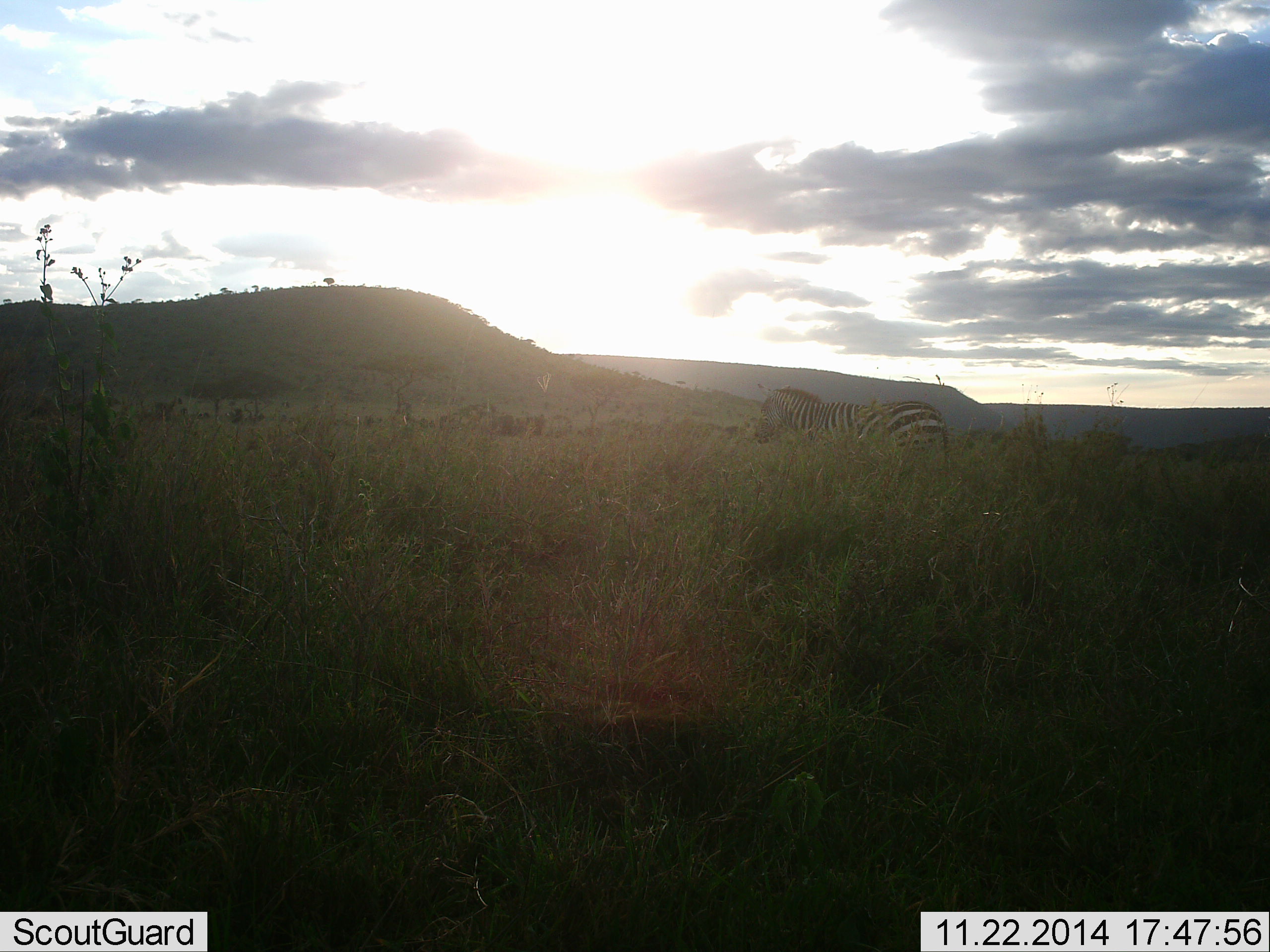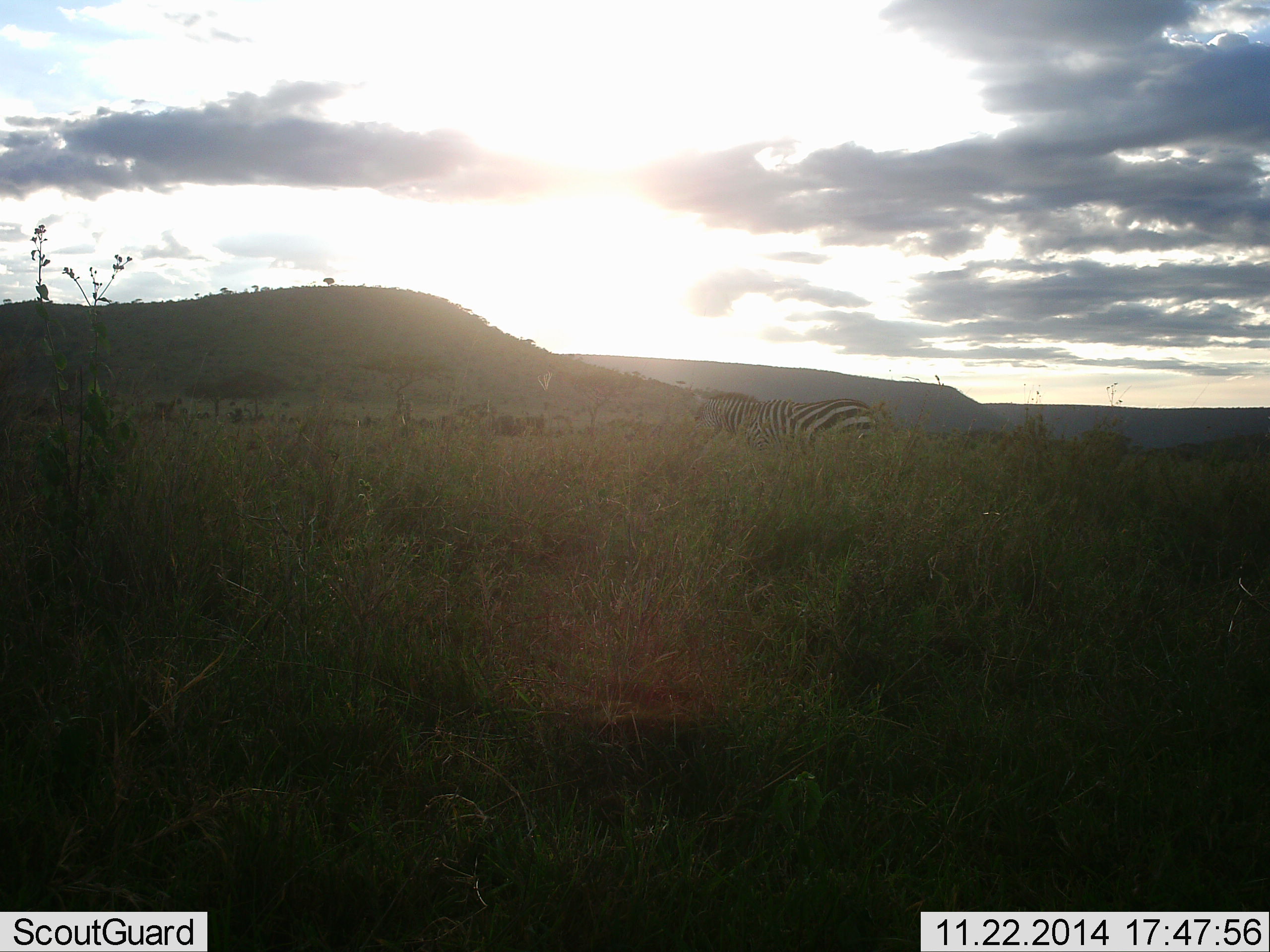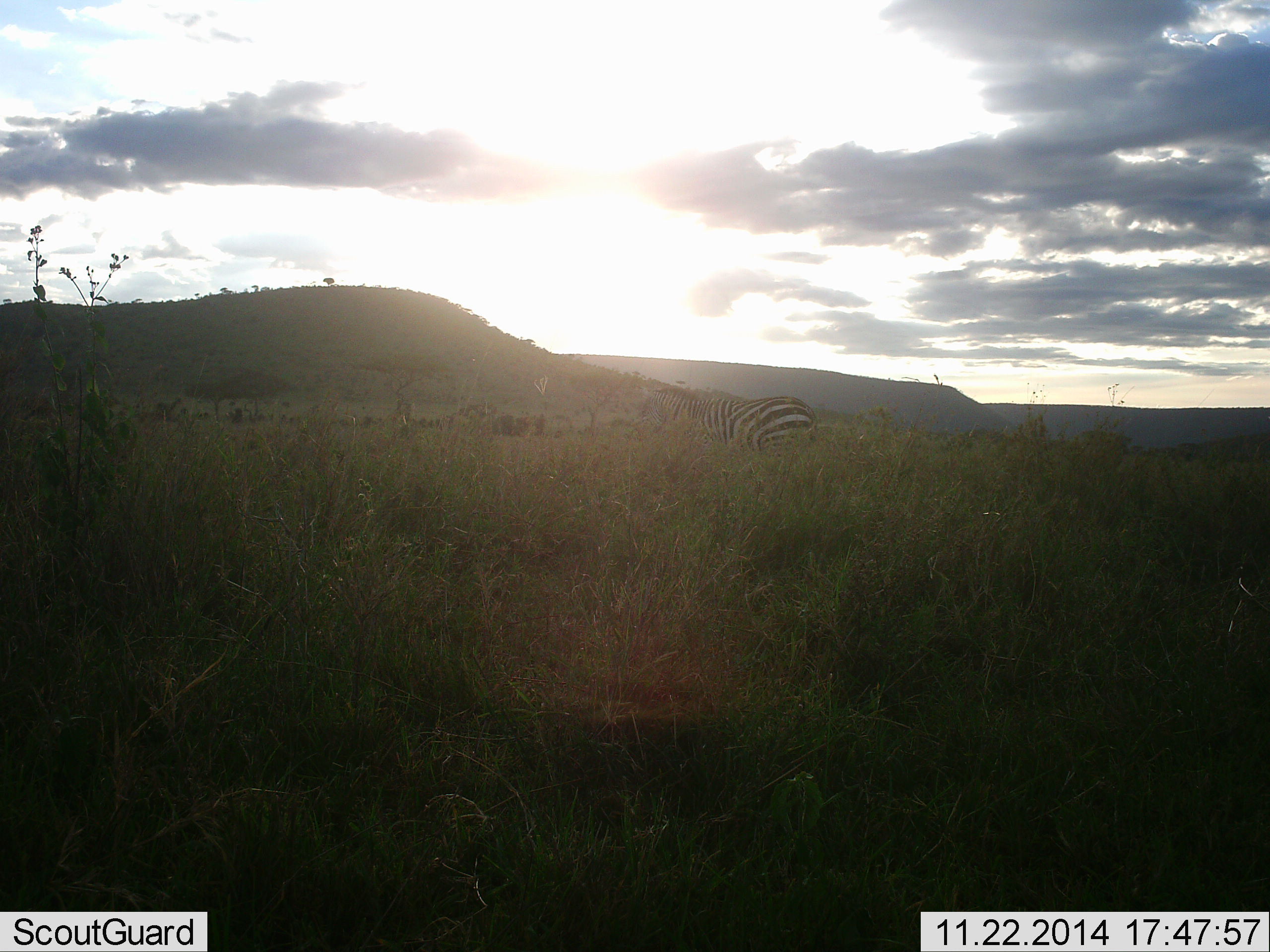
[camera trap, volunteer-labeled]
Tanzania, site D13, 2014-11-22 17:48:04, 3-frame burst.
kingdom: Animalia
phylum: Chordata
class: Mammalia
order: Perissodactyla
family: Equidae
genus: Equus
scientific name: Equus quagga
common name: plains zebra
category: zebra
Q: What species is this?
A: Zebra (plains zebra) (Equus quagga).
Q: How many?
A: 1.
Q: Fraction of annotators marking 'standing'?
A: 10%.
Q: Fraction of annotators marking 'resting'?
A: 0%.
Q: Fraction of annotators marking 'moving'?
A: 80%.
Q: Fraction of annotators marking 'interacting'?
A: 0%.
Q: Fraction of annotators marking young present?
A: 0%.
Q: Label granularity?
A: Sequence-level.